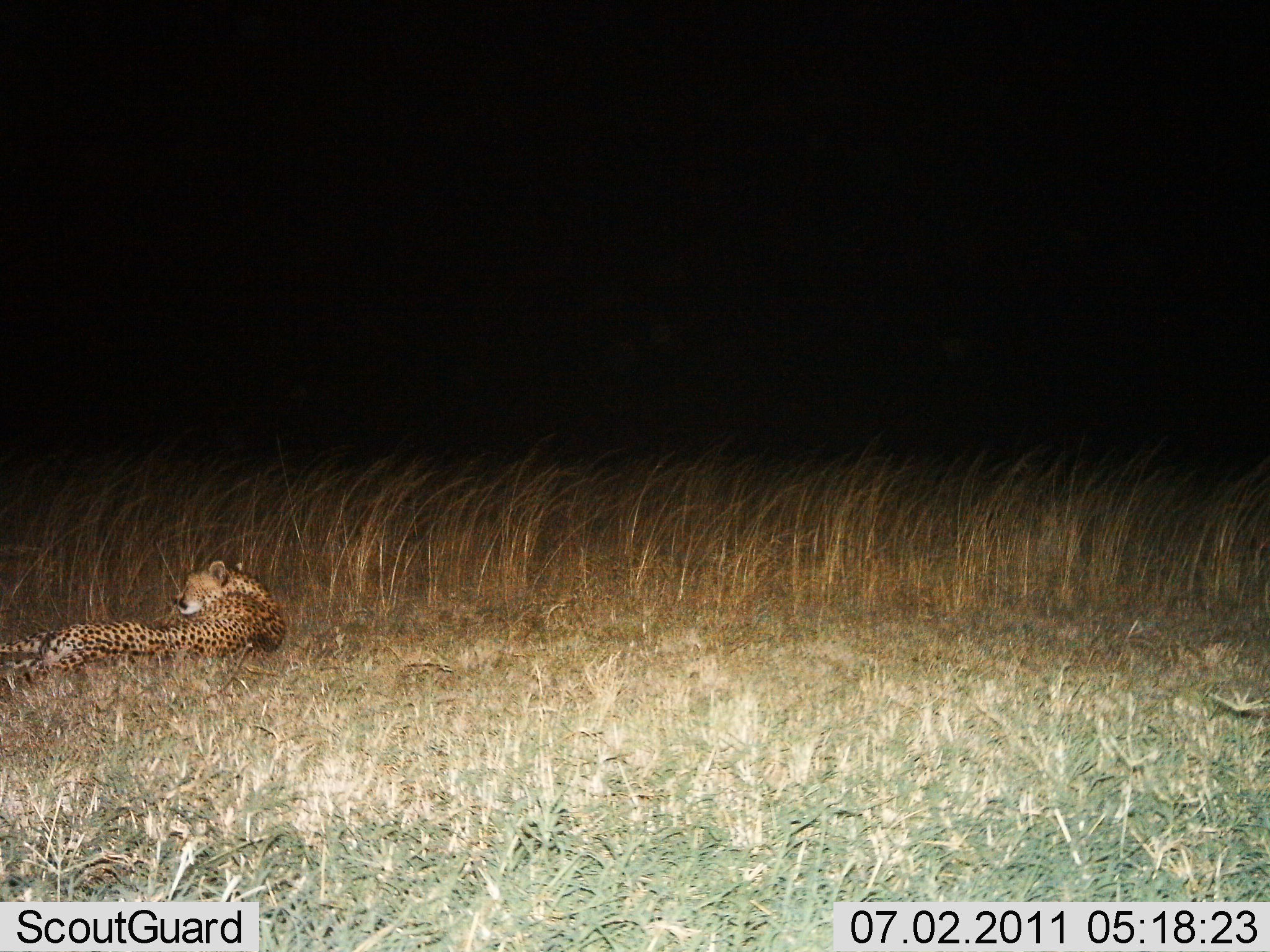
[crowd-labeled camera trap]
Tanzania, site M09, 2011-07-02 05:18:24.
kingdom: Animalia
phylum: Chordata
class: Mammalia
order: Carnivora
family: Felidae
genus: Acinonyx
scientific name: Acinonyx jubatus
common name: cheetah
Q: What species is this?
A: Cheetah (Acinonyx jubatus).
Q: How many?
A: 1.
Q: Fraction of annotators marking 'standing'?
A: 0%.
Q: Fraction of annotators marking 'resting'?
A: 100%.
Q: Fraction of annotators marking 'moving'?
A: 0%.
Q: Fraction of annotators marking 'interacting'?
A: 0%.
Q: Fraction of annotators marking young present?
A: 0%.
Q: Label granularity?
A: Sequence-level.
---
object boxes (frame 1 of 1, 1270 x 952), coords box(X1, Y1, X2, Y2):
animal: box(1, 559, 285, 696)